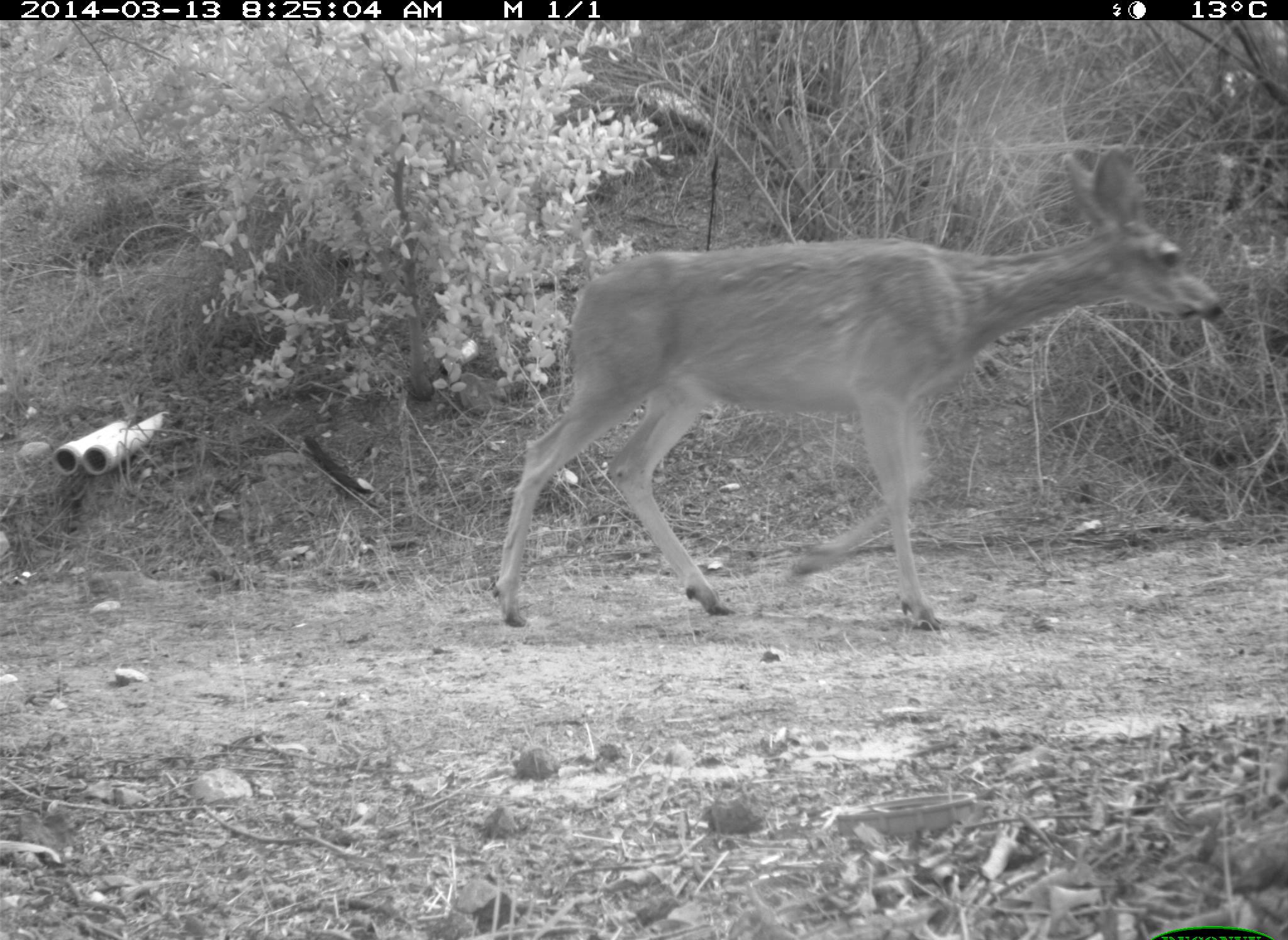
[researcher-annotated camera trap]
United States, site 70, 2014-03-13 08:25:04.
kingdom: Animalia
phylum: Chordata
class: Mammalia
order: Artiodactyla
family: Cervidae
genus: Odocoileus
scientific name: Odocoileus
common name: deer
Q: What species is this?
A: Deer (Odocoileus).